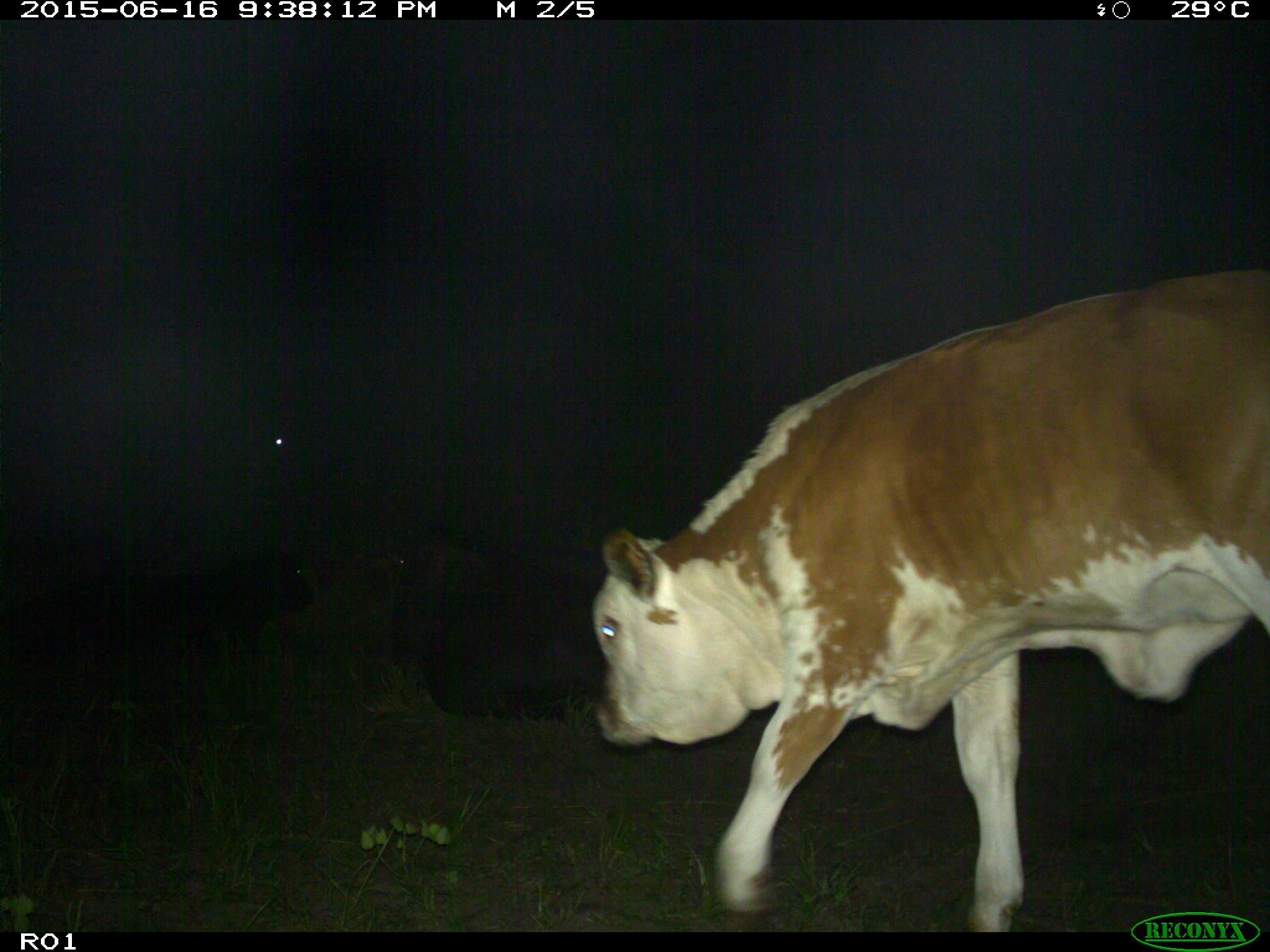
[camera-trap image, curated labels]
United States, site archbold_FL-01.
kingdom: Animalia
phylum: Chordata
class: Mammalia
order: Artiodactyla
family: Bovidae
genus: Bos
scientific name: Bos taurus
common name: domestic cow